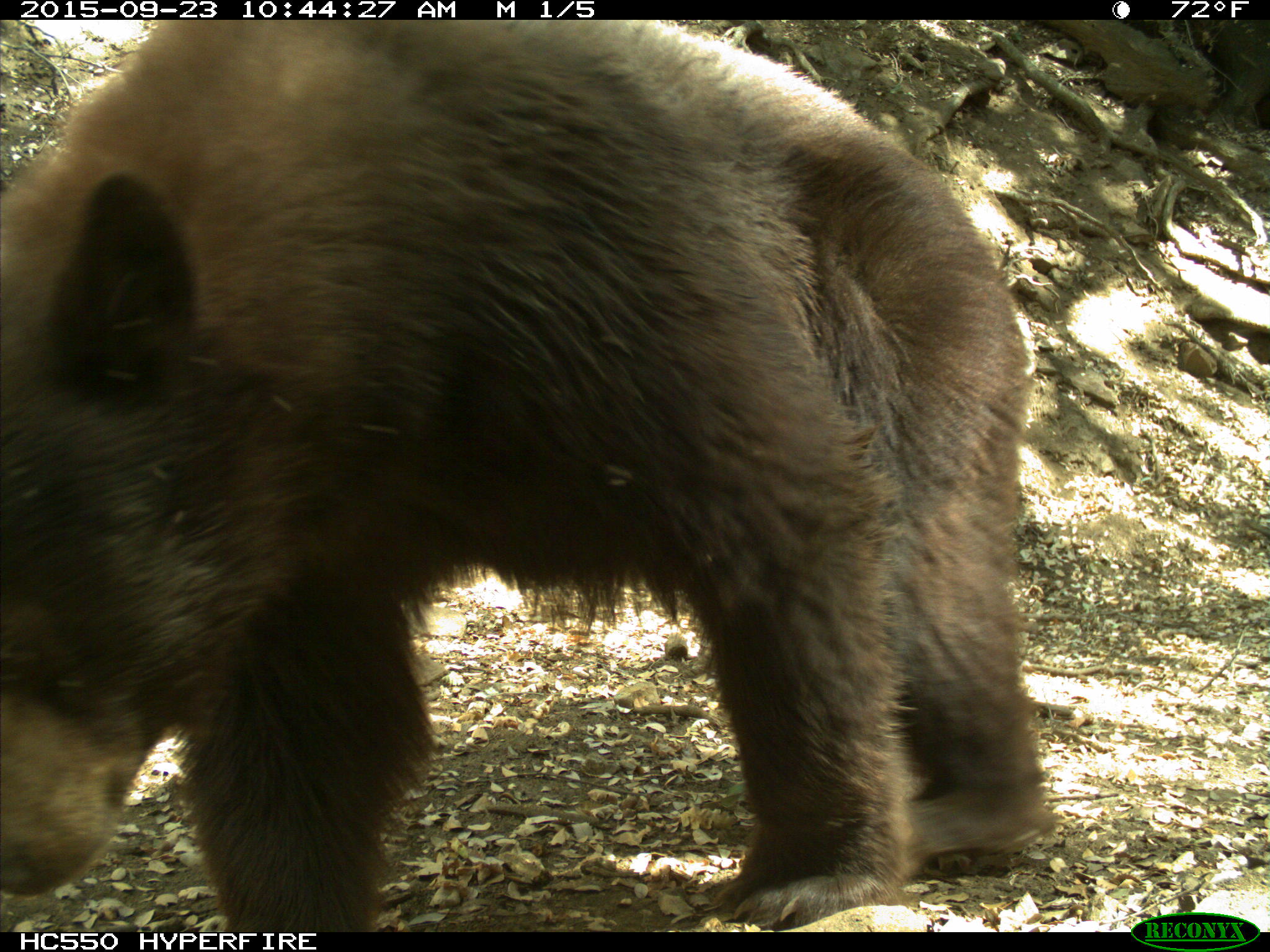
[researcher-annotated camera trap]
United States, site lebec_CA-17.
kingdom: Animalia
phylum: Chordata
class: Mammalia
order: Carnivora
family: Ursidae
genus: Ursus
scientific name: Ursus americanus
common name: american black bear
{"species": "Ursus americanus (american black bear)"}